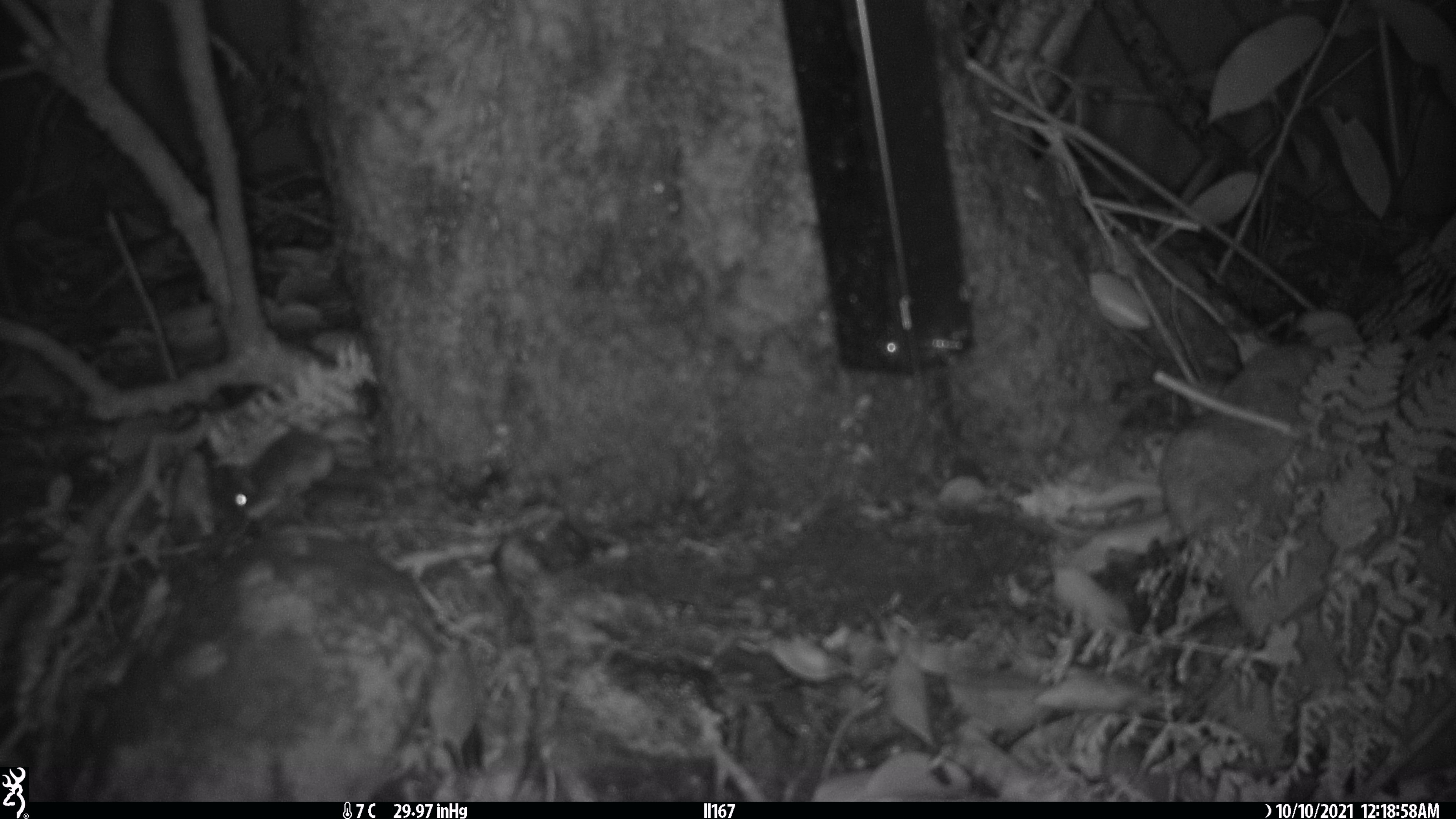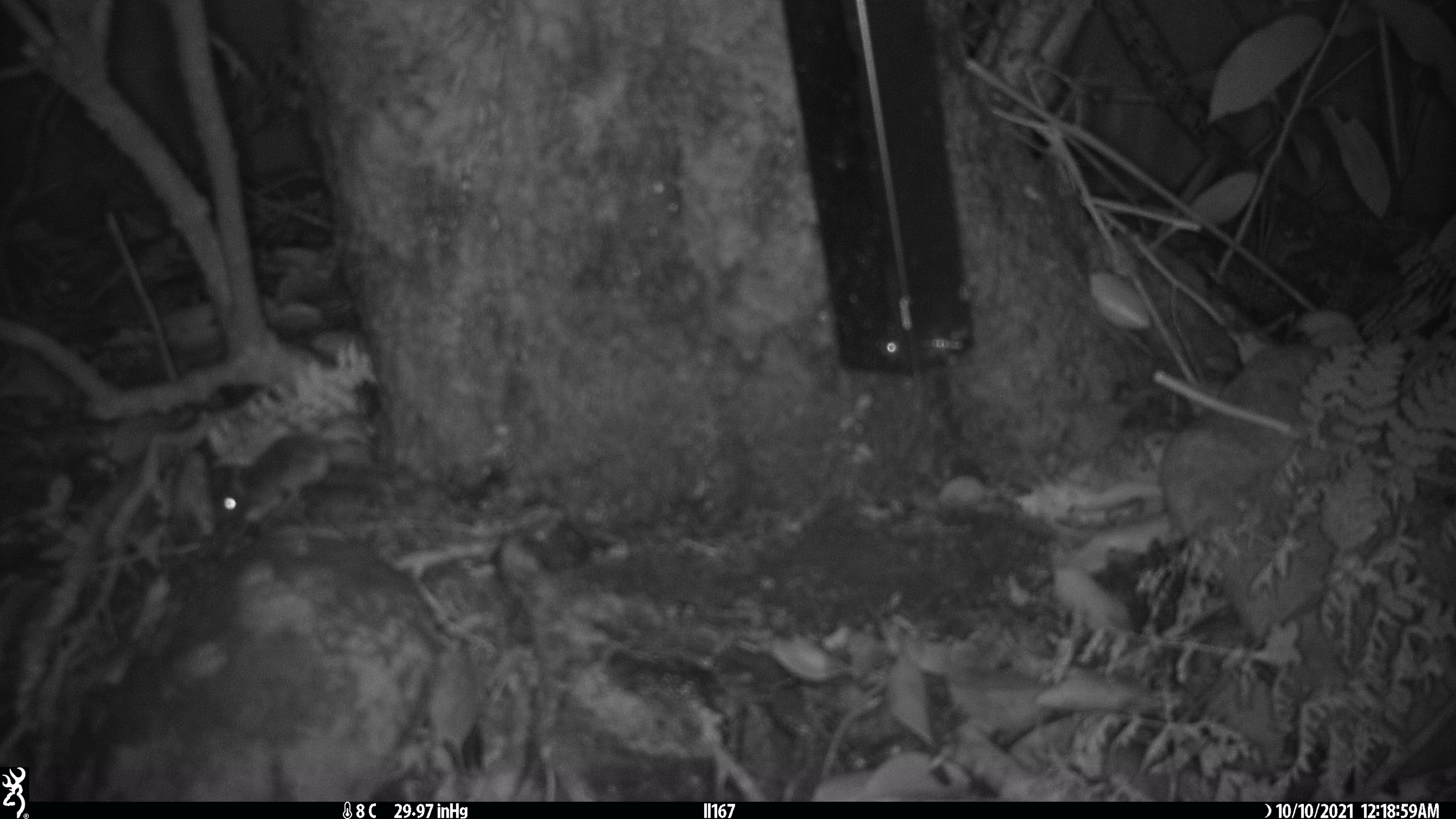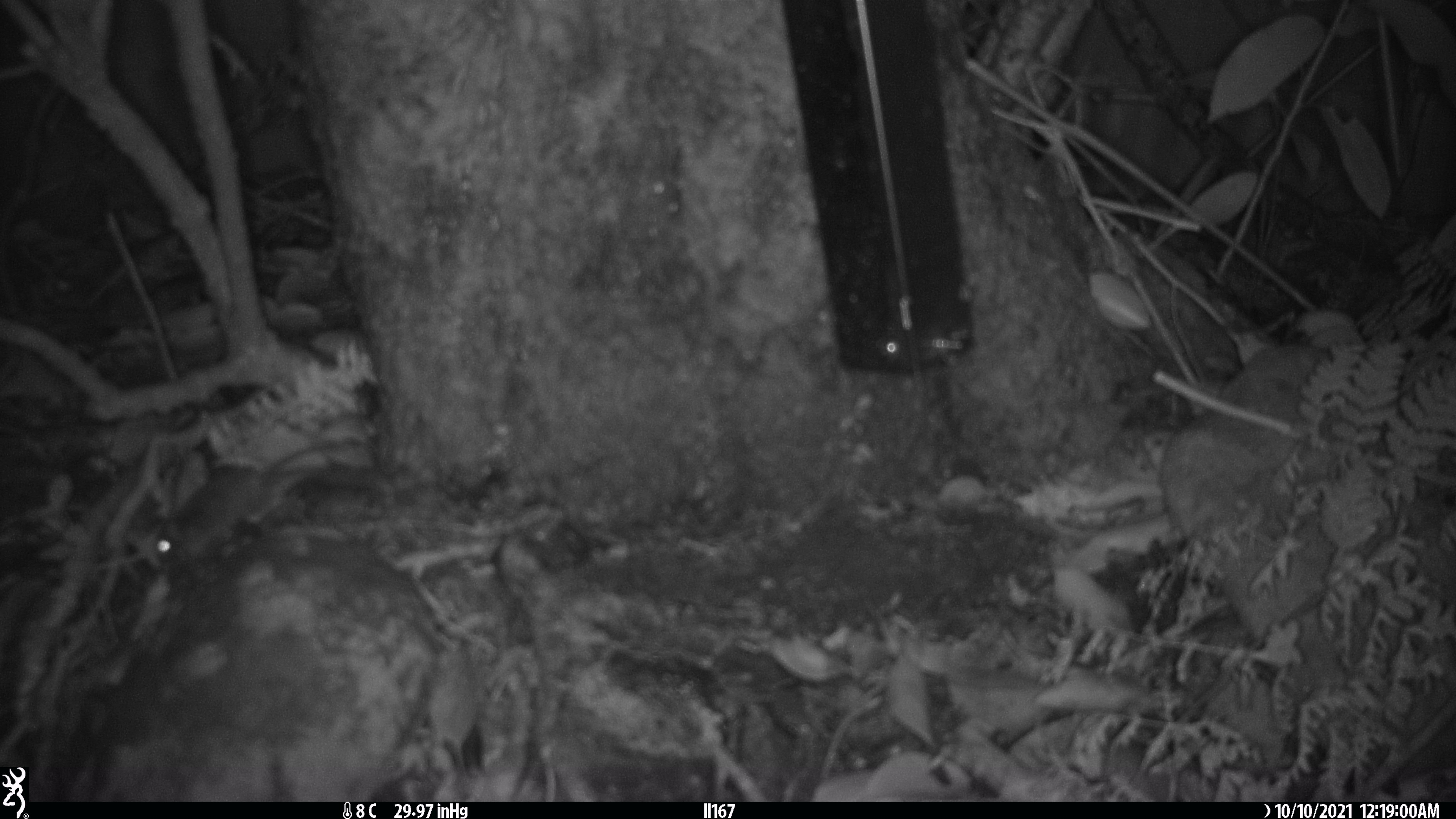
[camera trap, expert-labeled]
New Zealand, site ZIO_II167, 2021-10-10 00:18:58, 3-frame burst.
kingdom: Animalia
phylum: Chordata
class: Mammalia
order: Rodentia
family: Muridae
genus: Mus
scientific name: Mus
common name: mouse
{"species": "mouse (Mus)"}